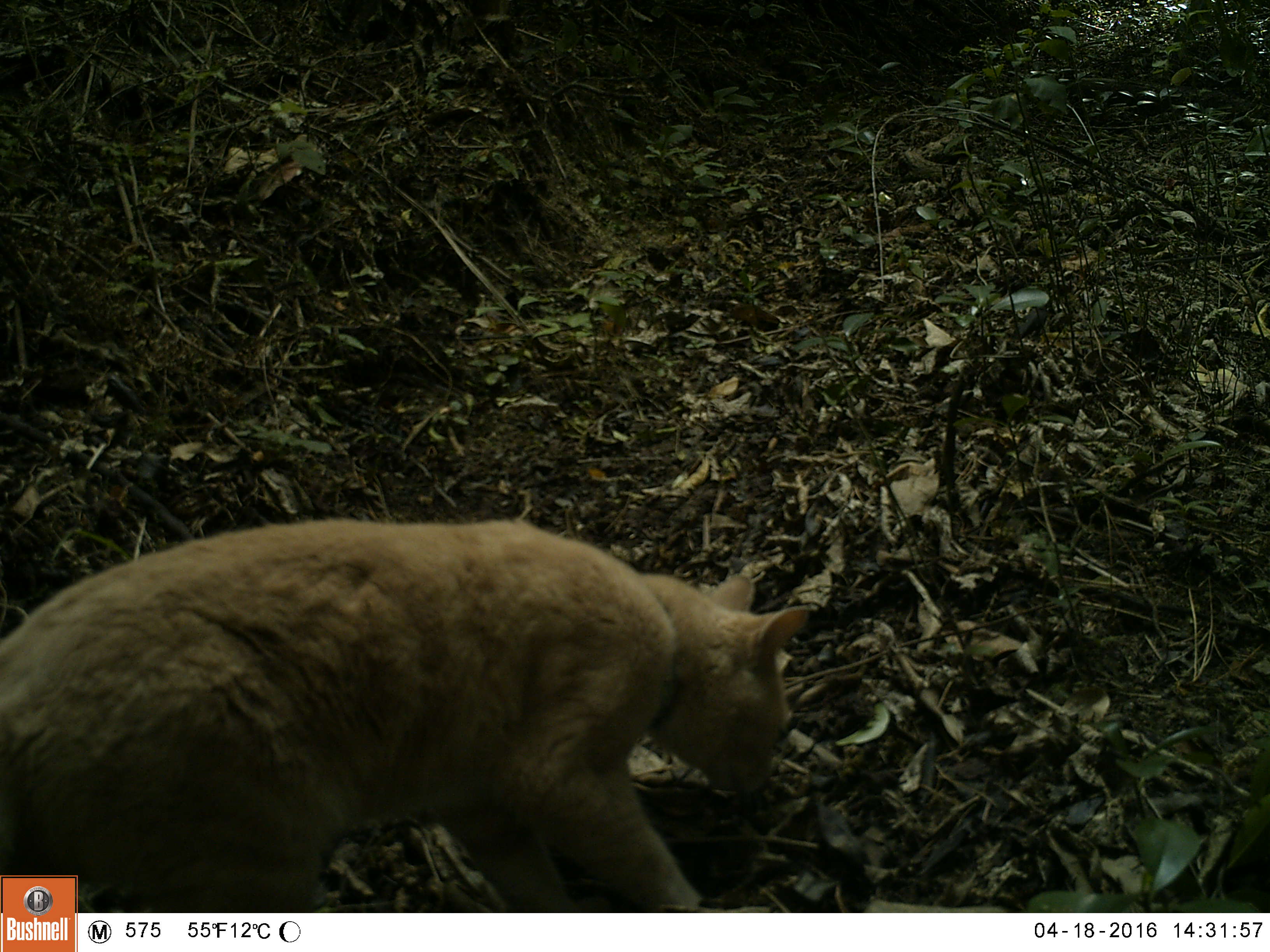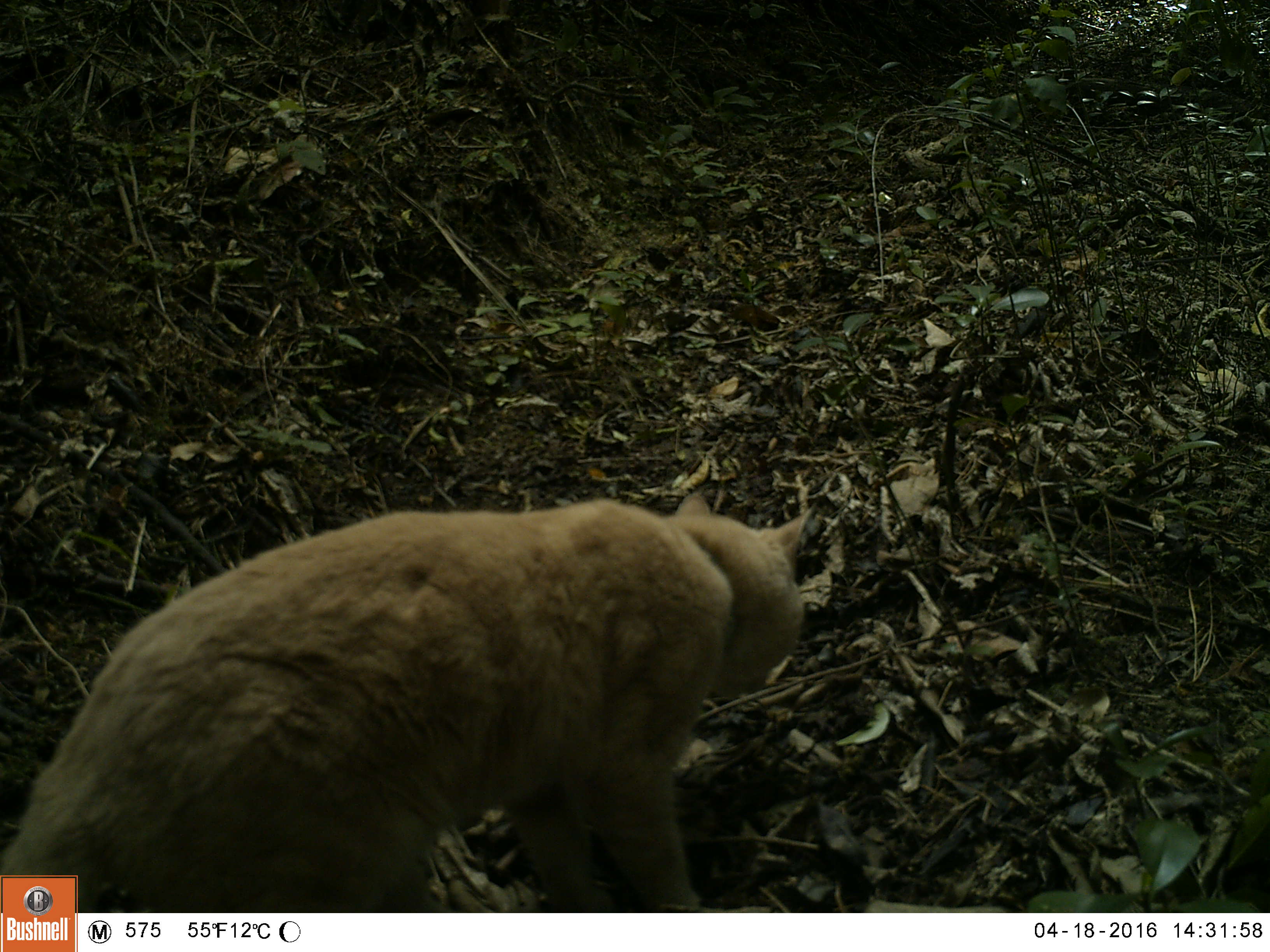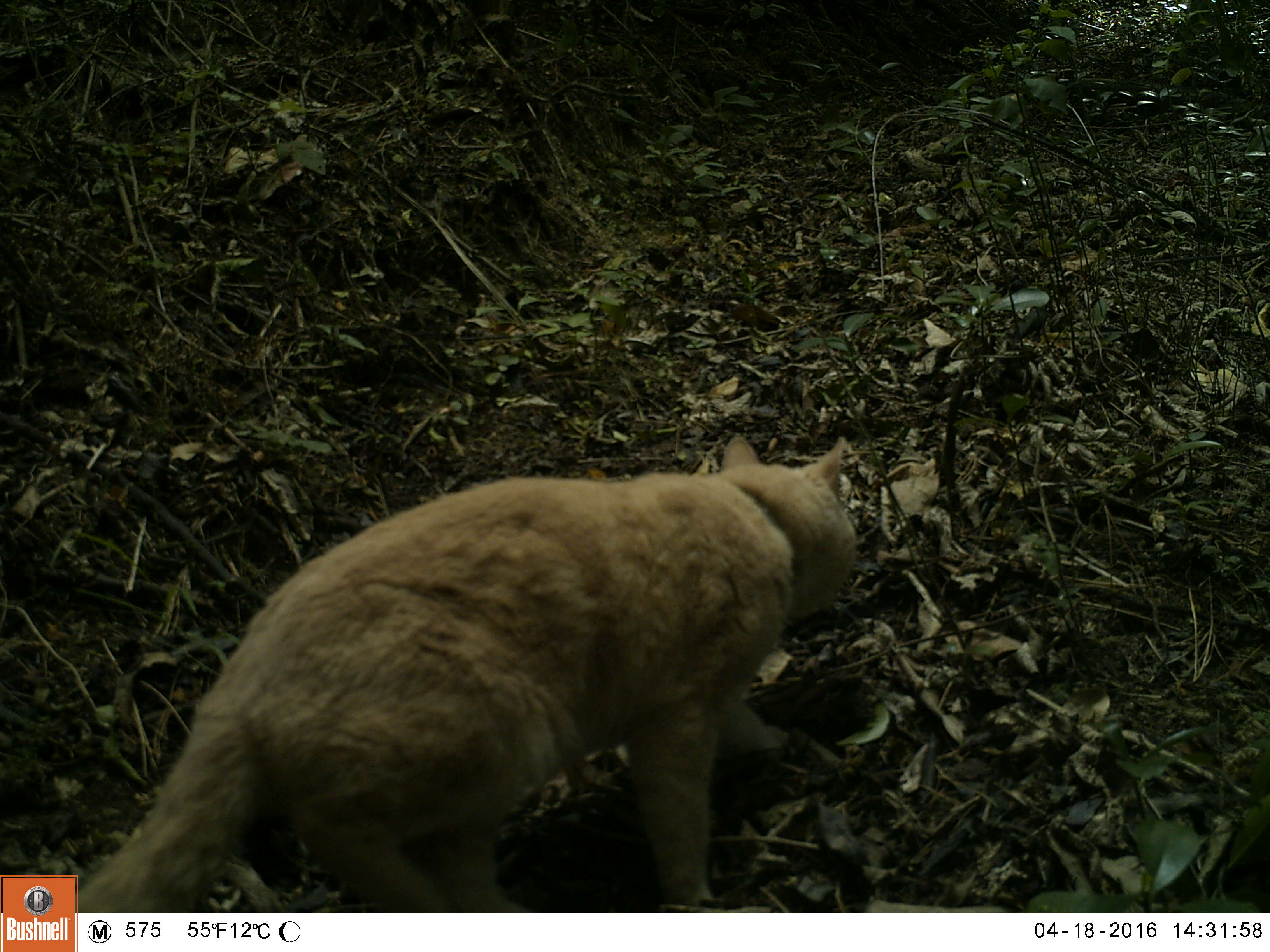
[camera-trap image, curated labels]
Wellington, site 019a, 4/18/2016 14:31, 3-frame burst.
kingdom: Animalia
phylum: Chordata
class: Mammalia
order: Carnivora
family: Felidae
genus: Felis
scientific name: Felis catus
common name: cat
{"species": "cat (Felis catus)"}